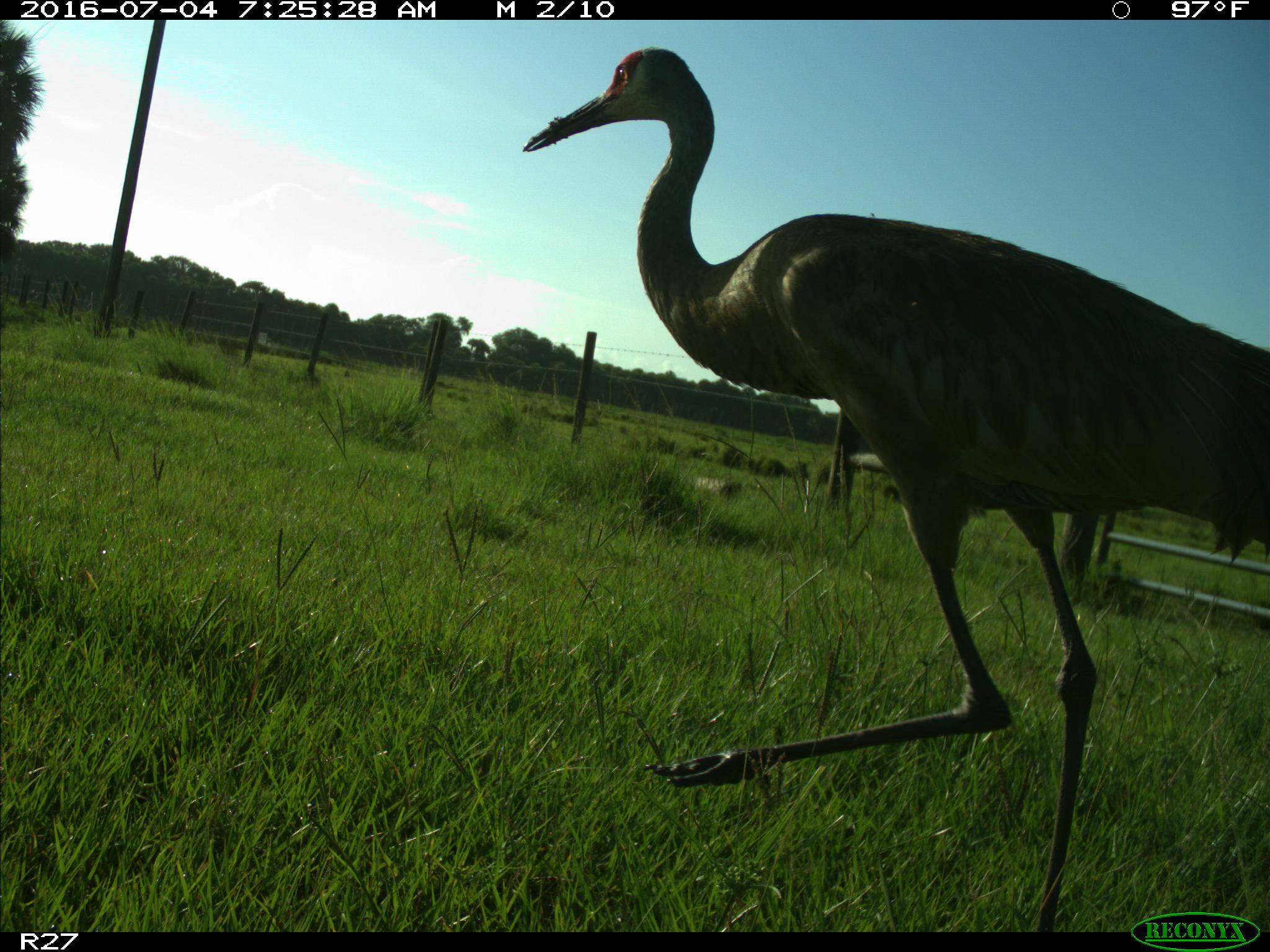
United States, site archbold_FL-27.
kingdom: Animalia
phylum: Chordata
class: Aves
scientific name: Aves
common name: birds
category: unidentified bird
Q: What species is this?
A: Unidentified bird (birds) (Aves).